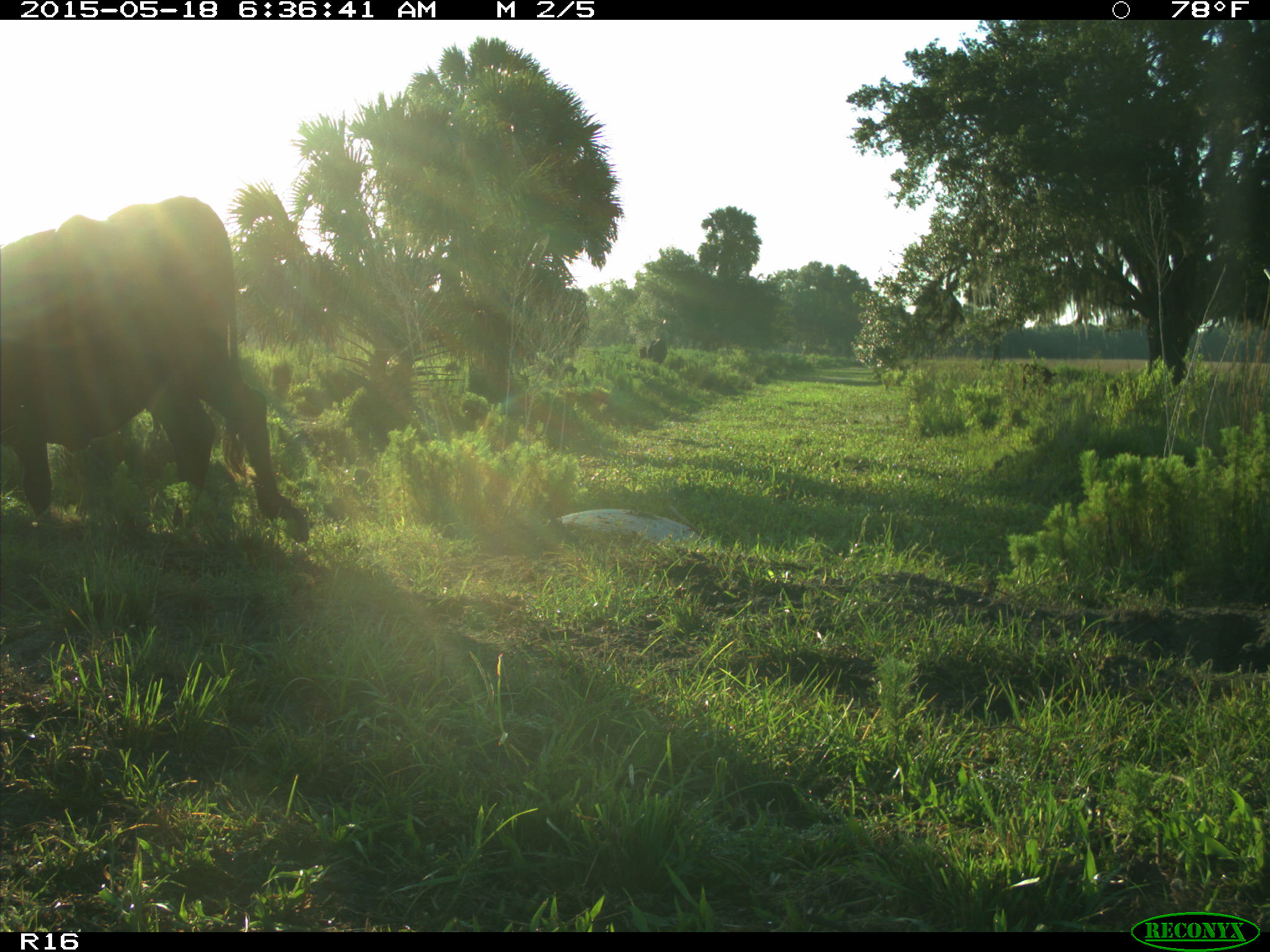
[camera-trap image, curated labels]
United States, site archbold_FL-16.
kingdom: Animalia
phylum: Chordata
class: Mammalia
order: Artiodactyla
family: Bovidae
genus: Bos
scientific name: Bos taurus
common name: domestic cow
Bos taurus (domestic cow).